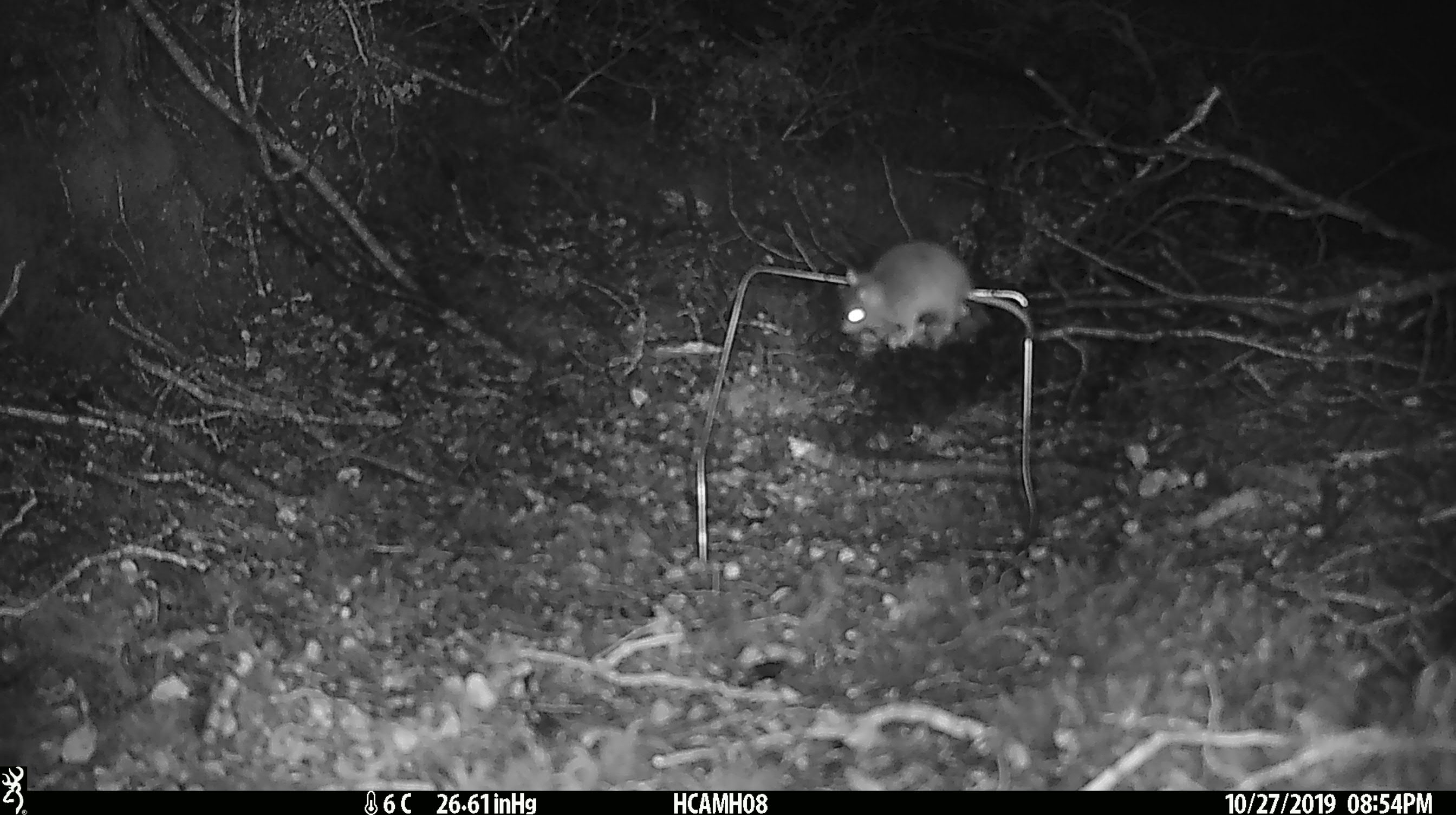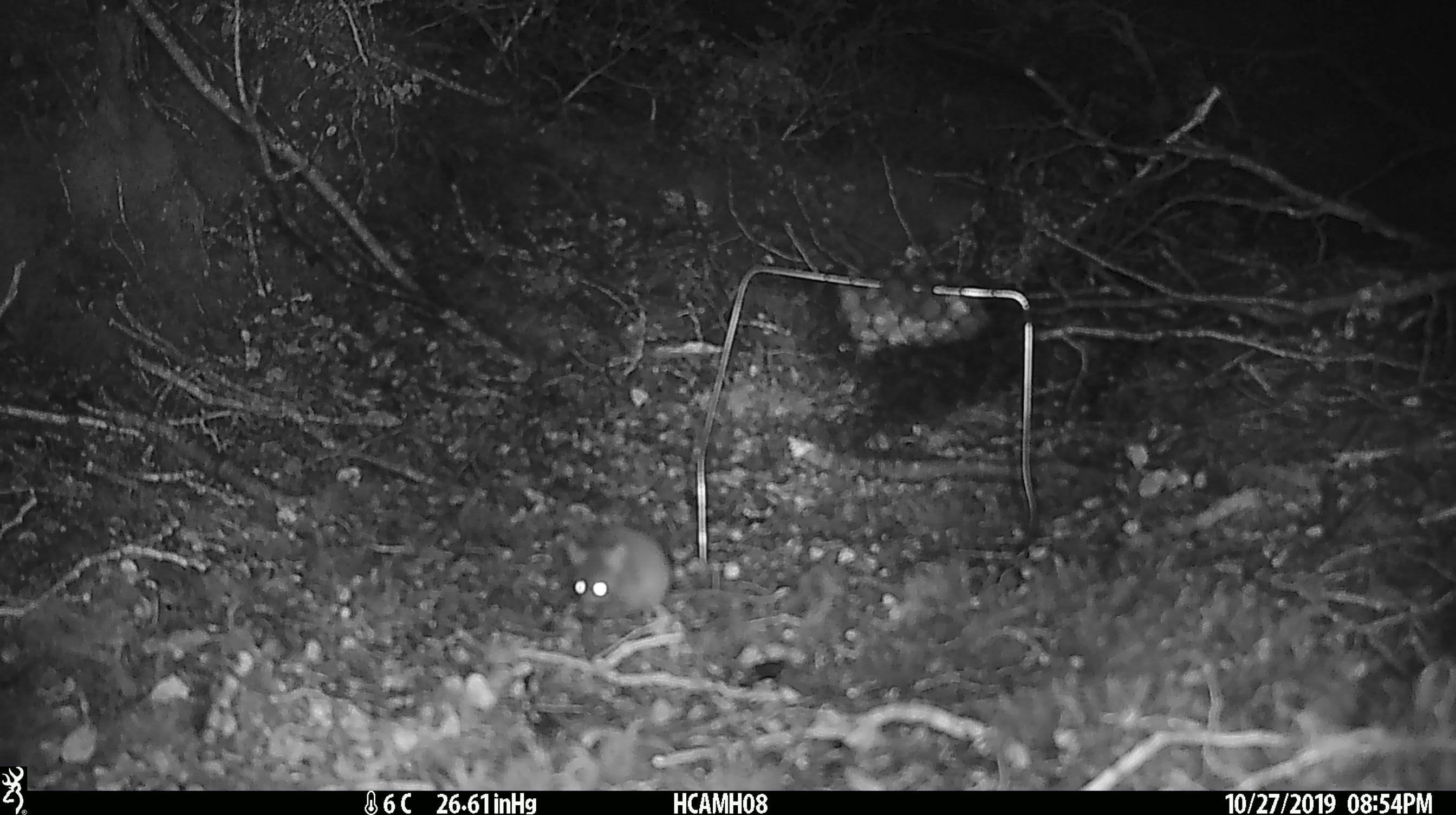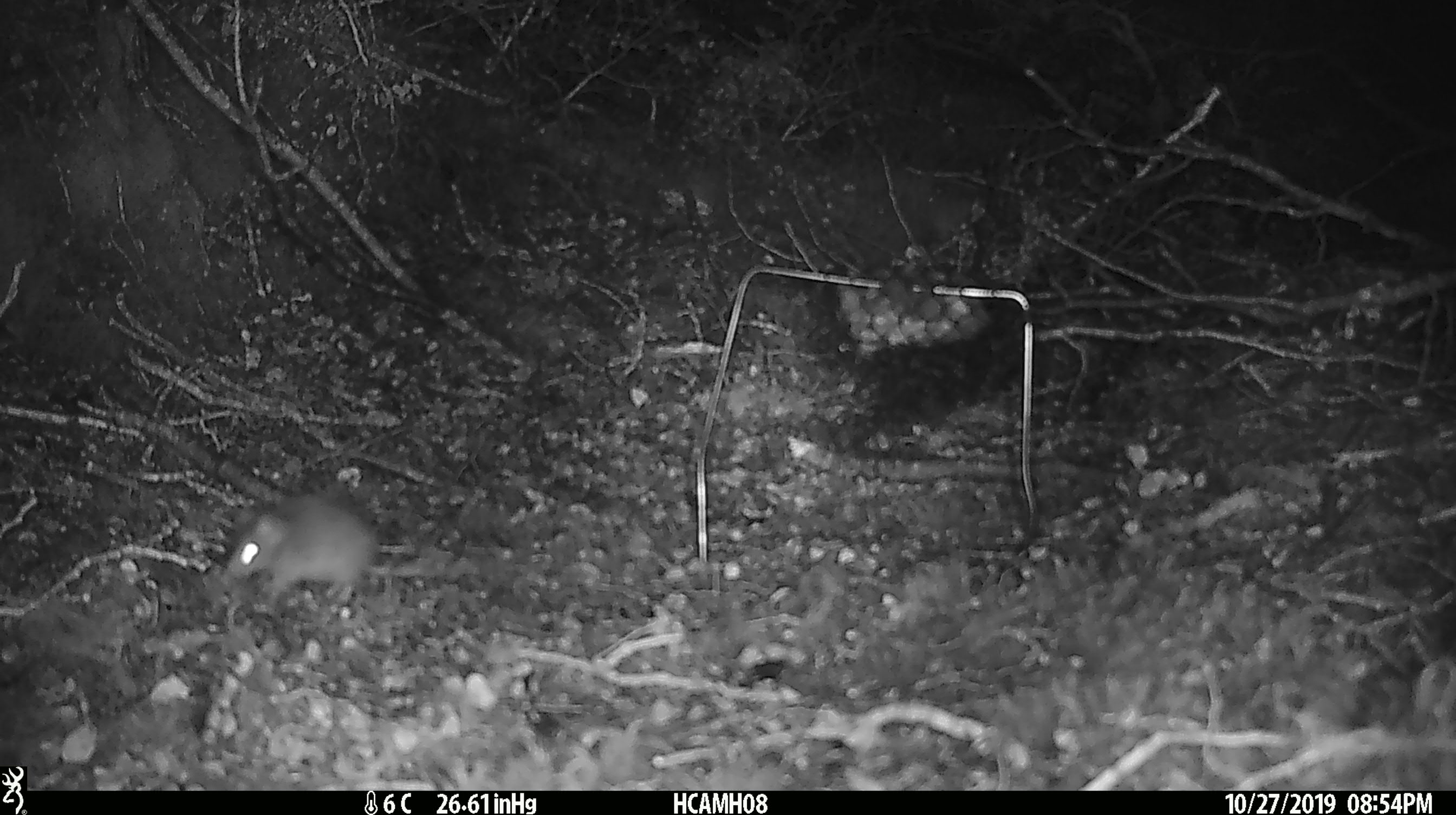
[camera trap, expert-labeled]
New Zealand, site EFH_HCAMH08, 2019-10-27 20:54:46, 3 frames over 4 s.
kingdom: Animalia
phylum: Chordata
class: Mammalia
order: Rodentia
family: Muridae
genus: Mus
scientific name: Mus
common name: mouse